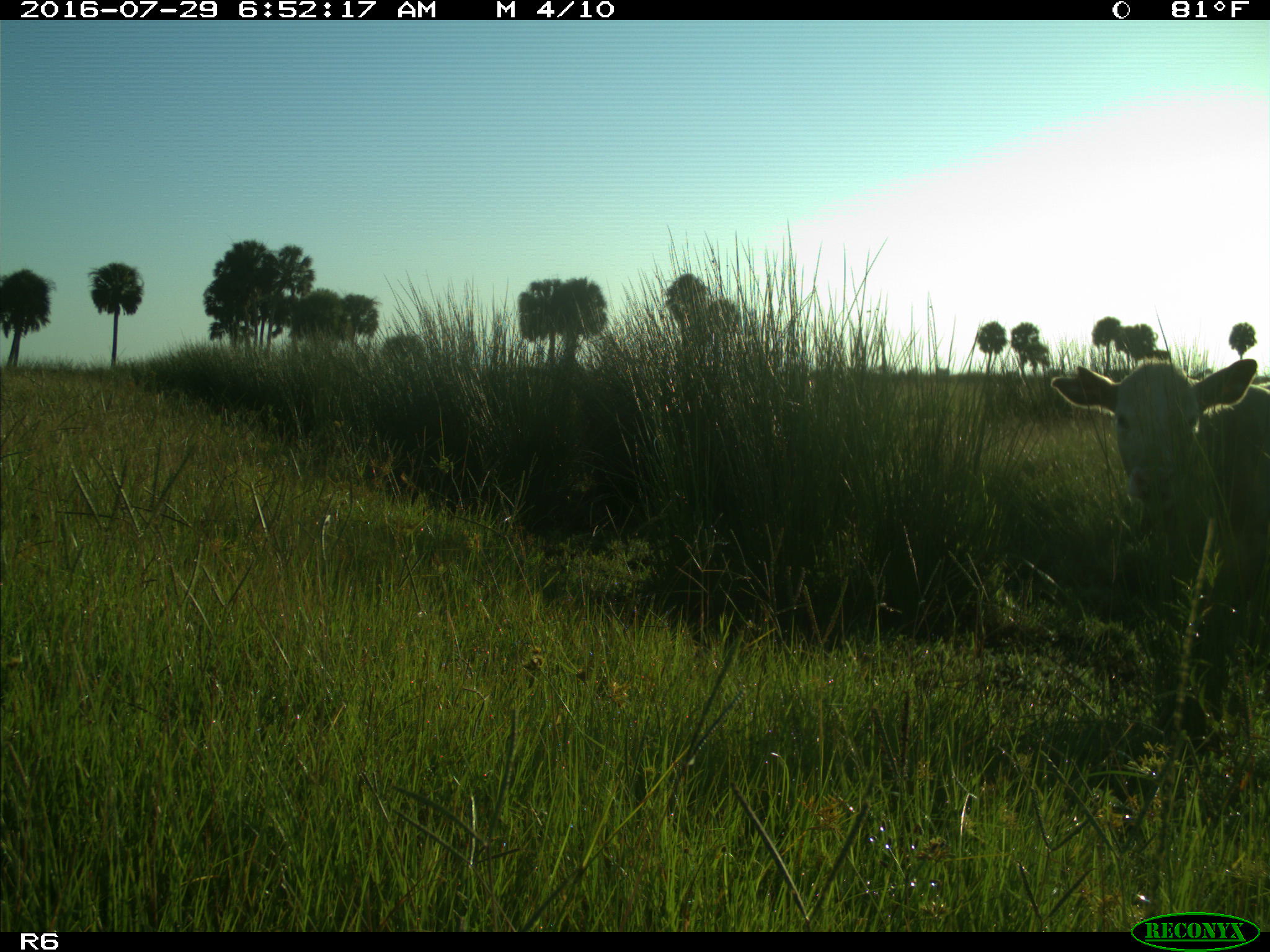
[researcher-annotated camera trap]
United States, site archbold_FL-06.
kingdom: Animalia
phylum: Chordata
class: Mammalia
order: Artiodactyla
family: Bovidae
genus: Bos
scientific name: Bos taurus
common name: domestic cow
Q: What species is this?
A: Bos taurus (domestic cow).